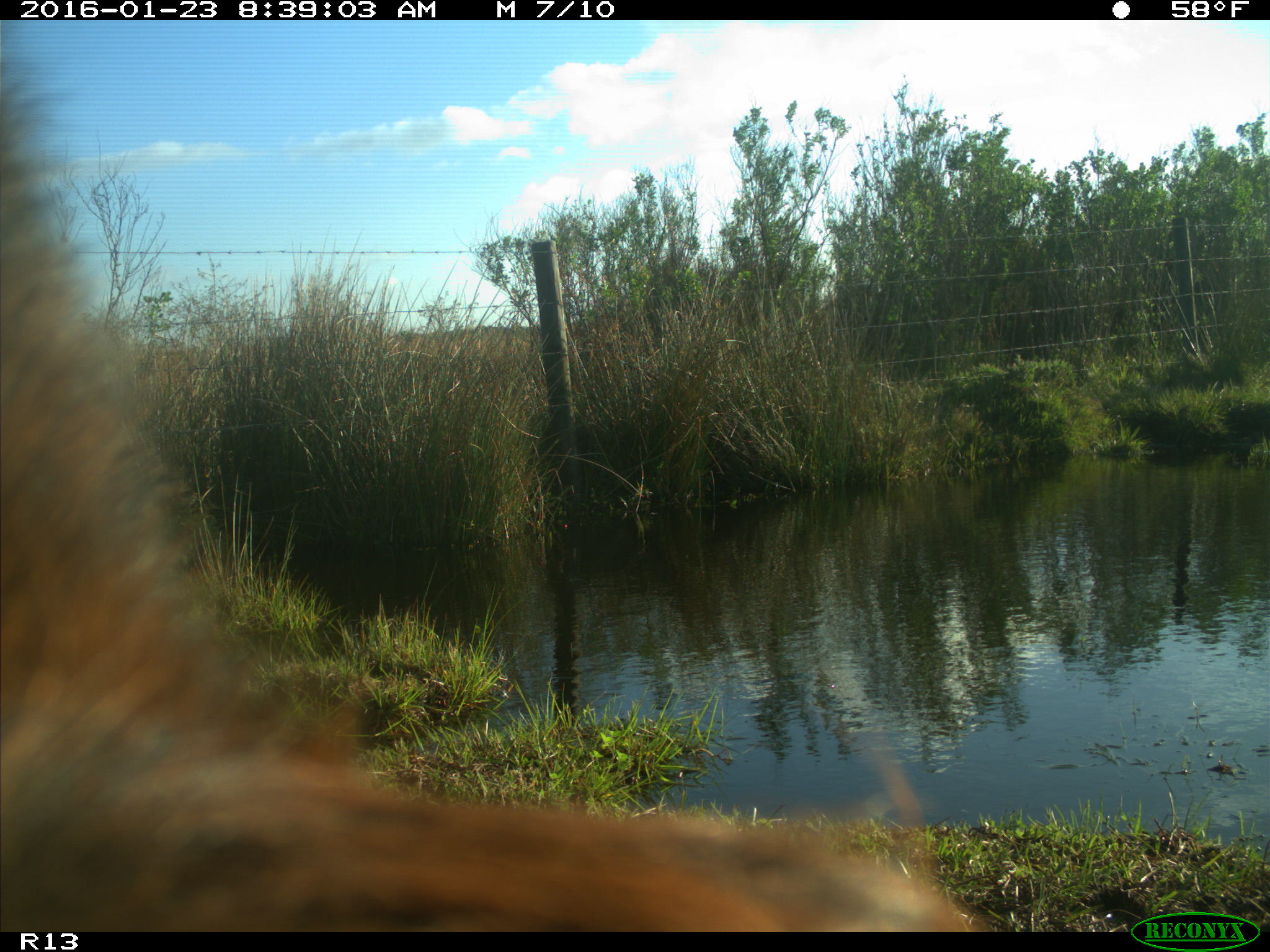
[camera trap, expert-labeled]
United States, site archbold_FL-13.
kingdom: Animalia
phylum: Chordata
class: Mammalia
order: Artiodactyla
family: Bovidae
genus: Bos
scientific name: Bos taurus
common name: domestic cow